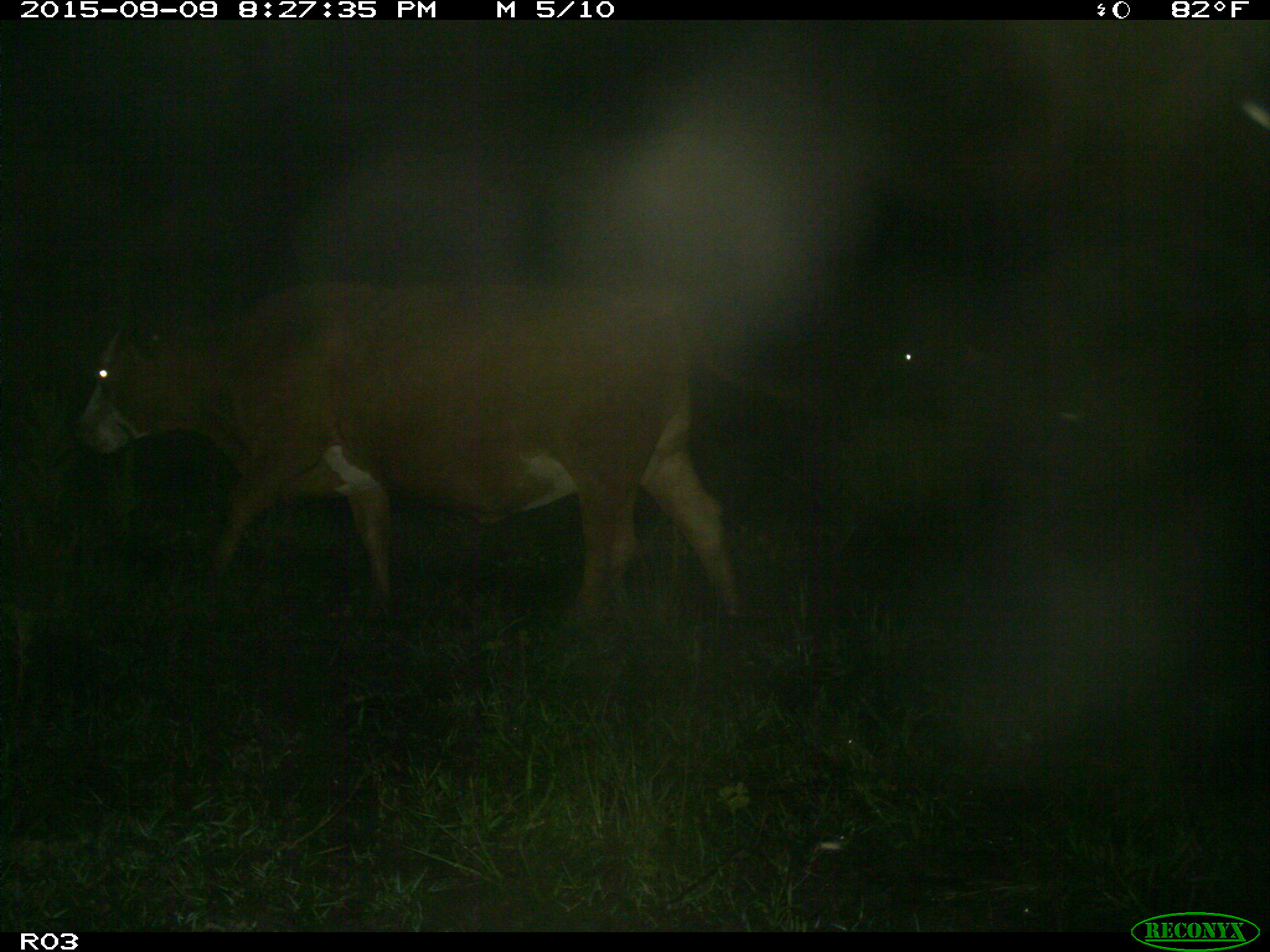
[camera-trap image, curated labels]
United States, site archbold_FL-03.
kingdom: Animalia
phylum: Chordata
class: Mammalia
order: Artiodactyla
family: Bovidae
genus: Bos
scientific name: Bos taurus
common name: domestic cow